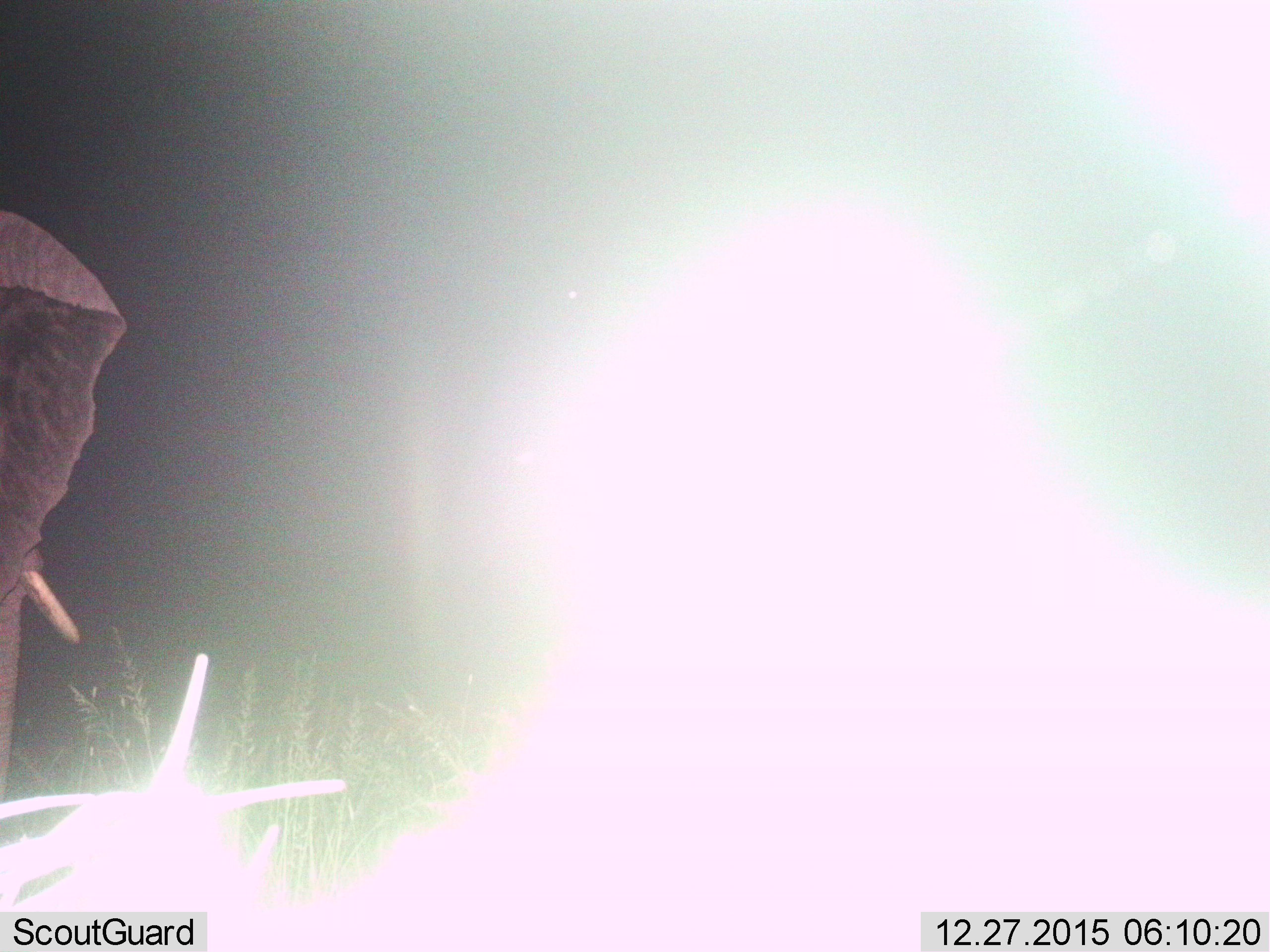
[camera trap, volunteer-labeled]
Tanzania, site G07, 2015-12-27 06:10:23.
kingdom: Animalia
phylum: Chordata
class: Mammalia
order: Proboscidea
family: Elephantidae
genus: Loxodonta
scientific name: Loxodonta africana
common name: african bush elephant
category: elephant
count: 1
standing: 90%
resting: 0%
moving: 10%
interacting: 0%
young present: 0%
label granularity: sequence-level